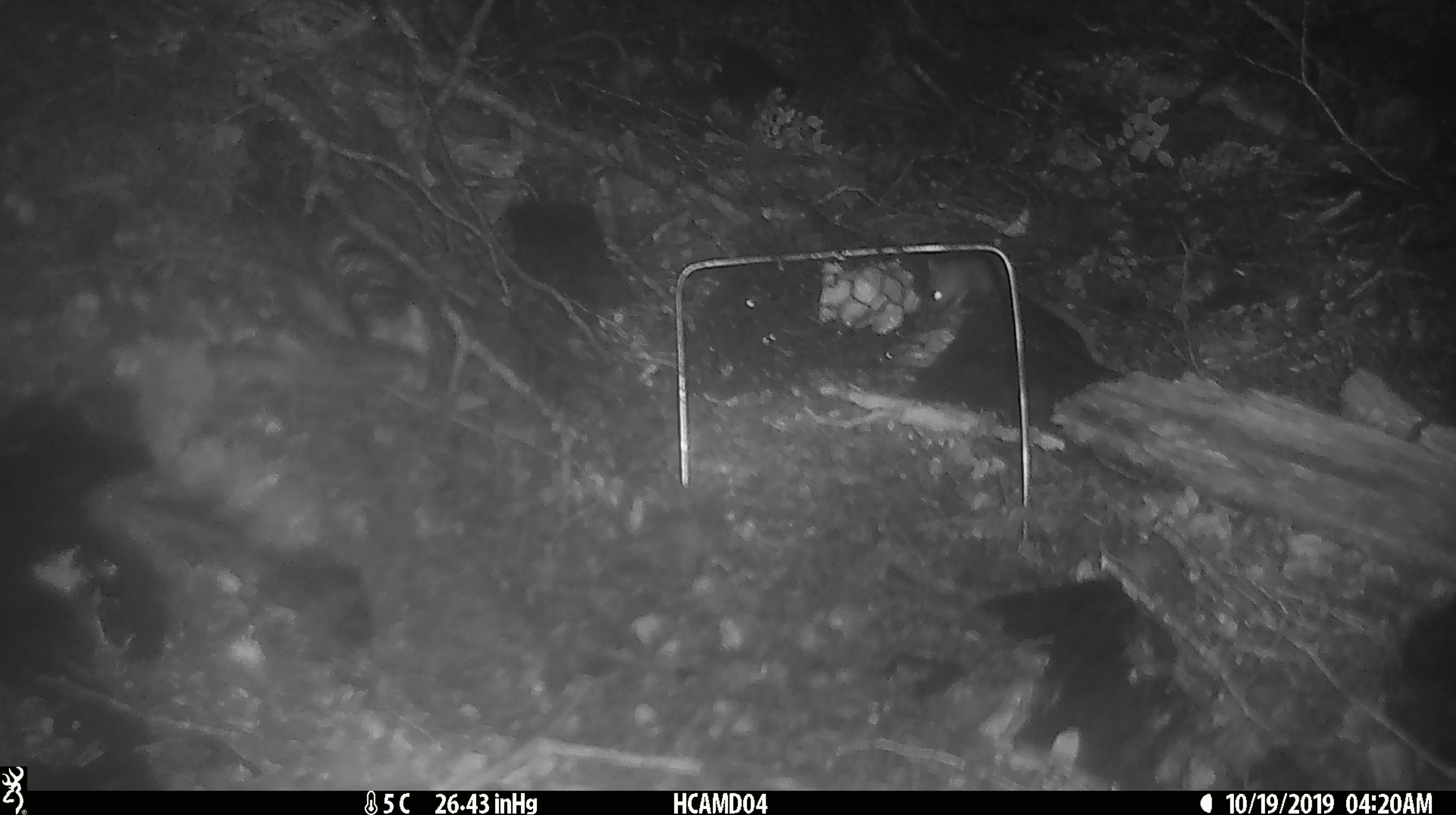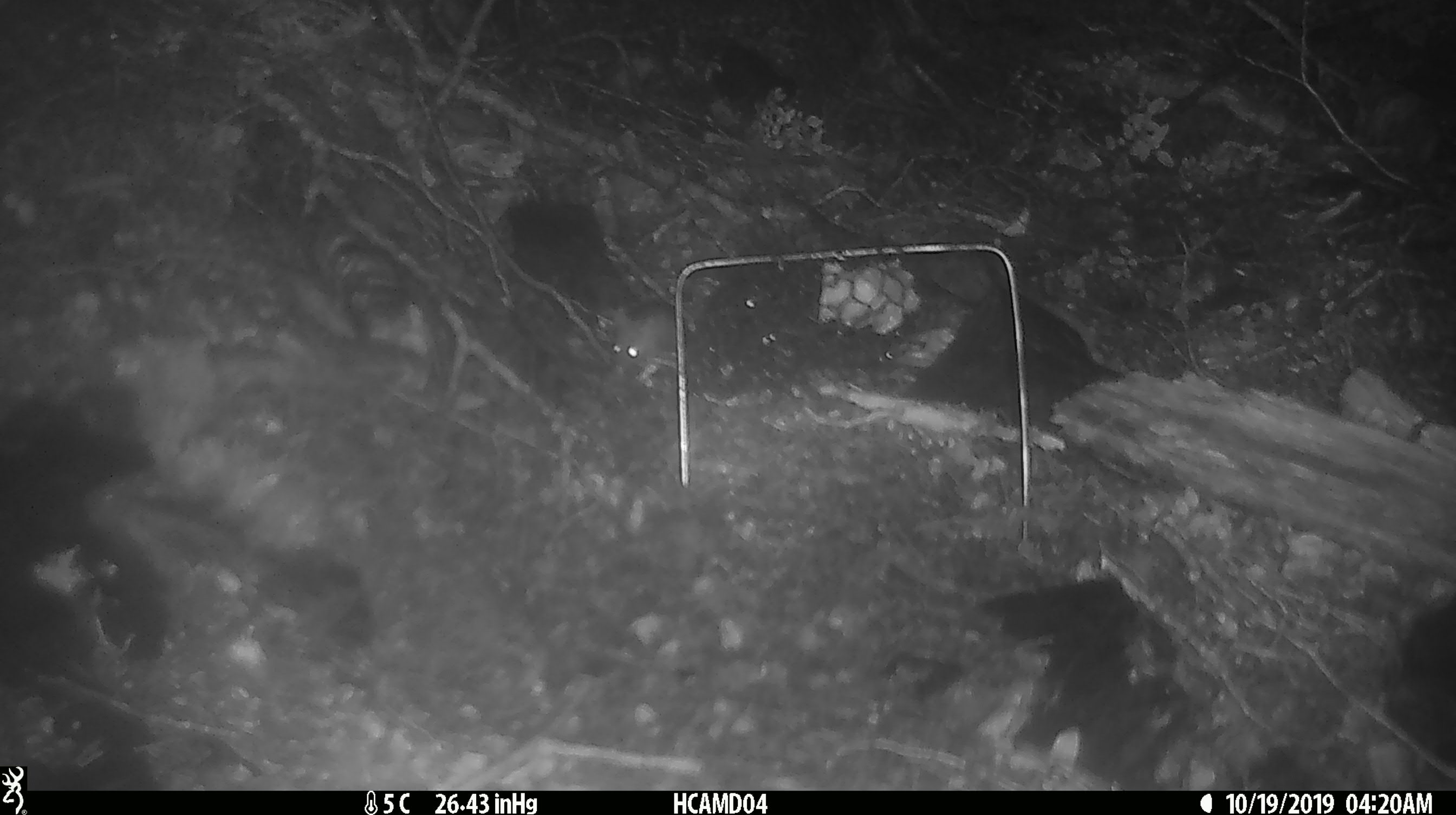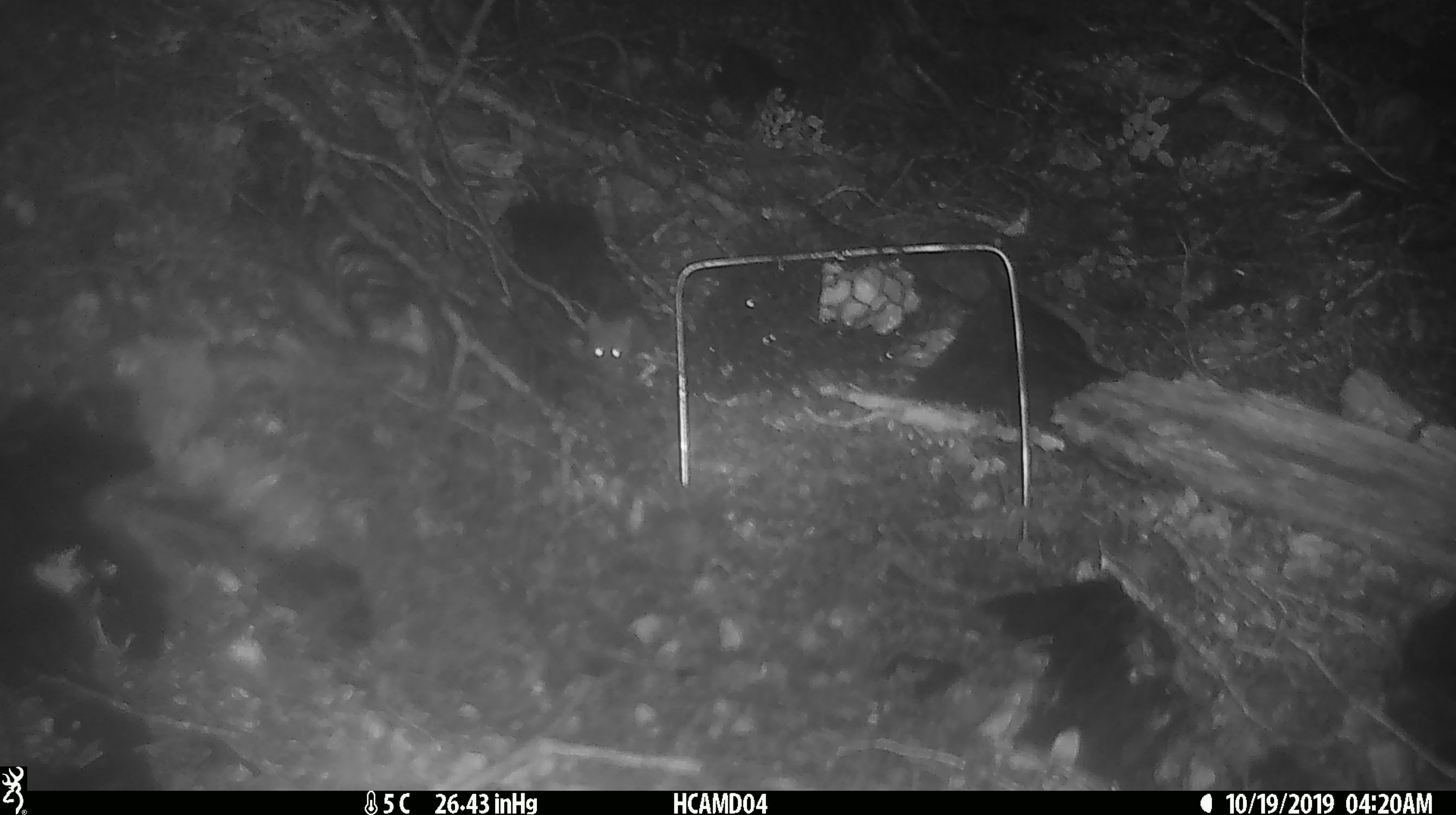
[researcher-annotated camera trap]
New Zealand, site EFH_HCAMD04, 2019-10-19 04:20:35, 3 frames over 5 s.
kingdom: Animalia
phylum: Chordata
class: Mammalia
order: Rodentia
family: Muridae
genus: Mus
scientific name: Mus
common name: mouse